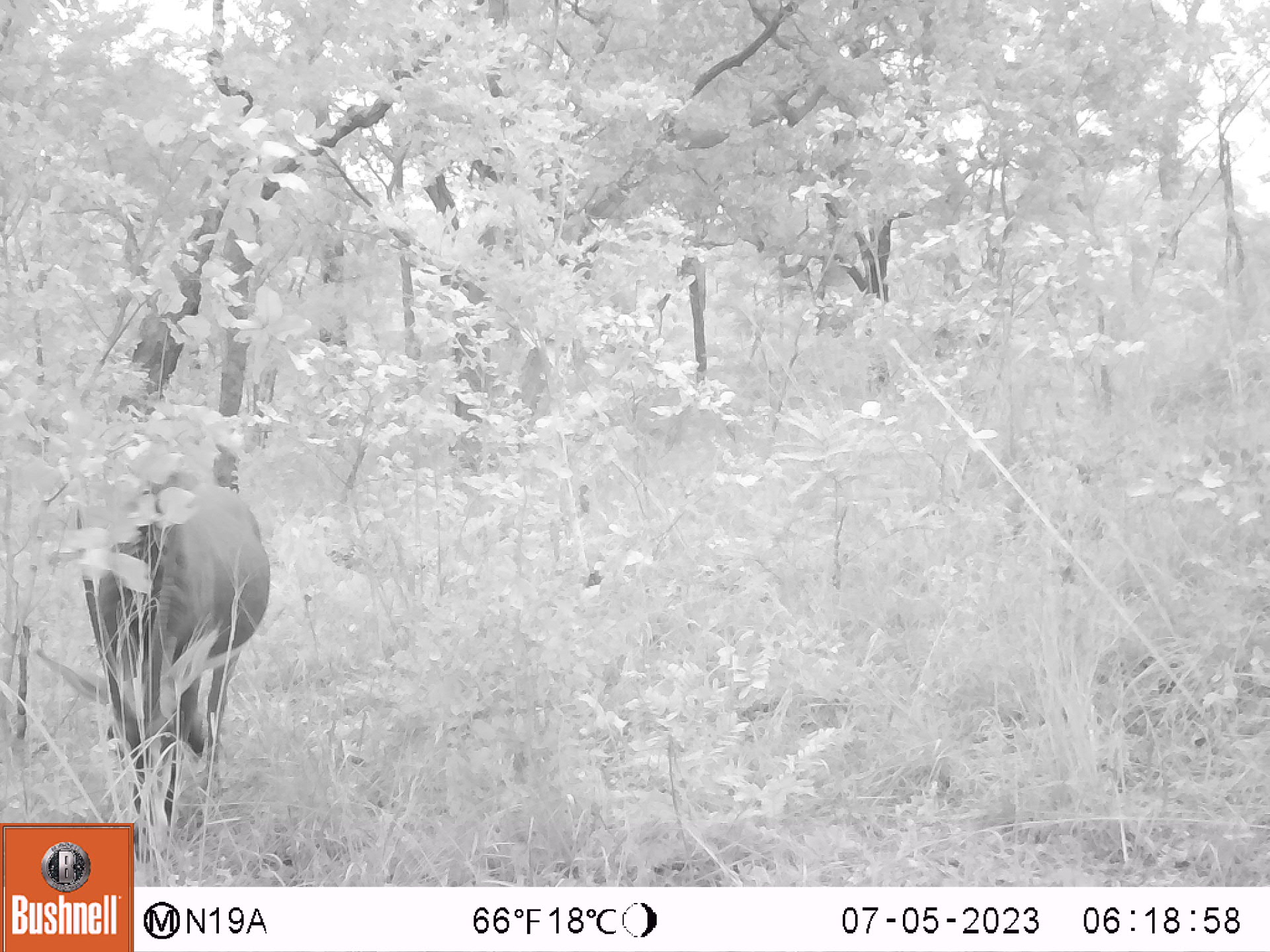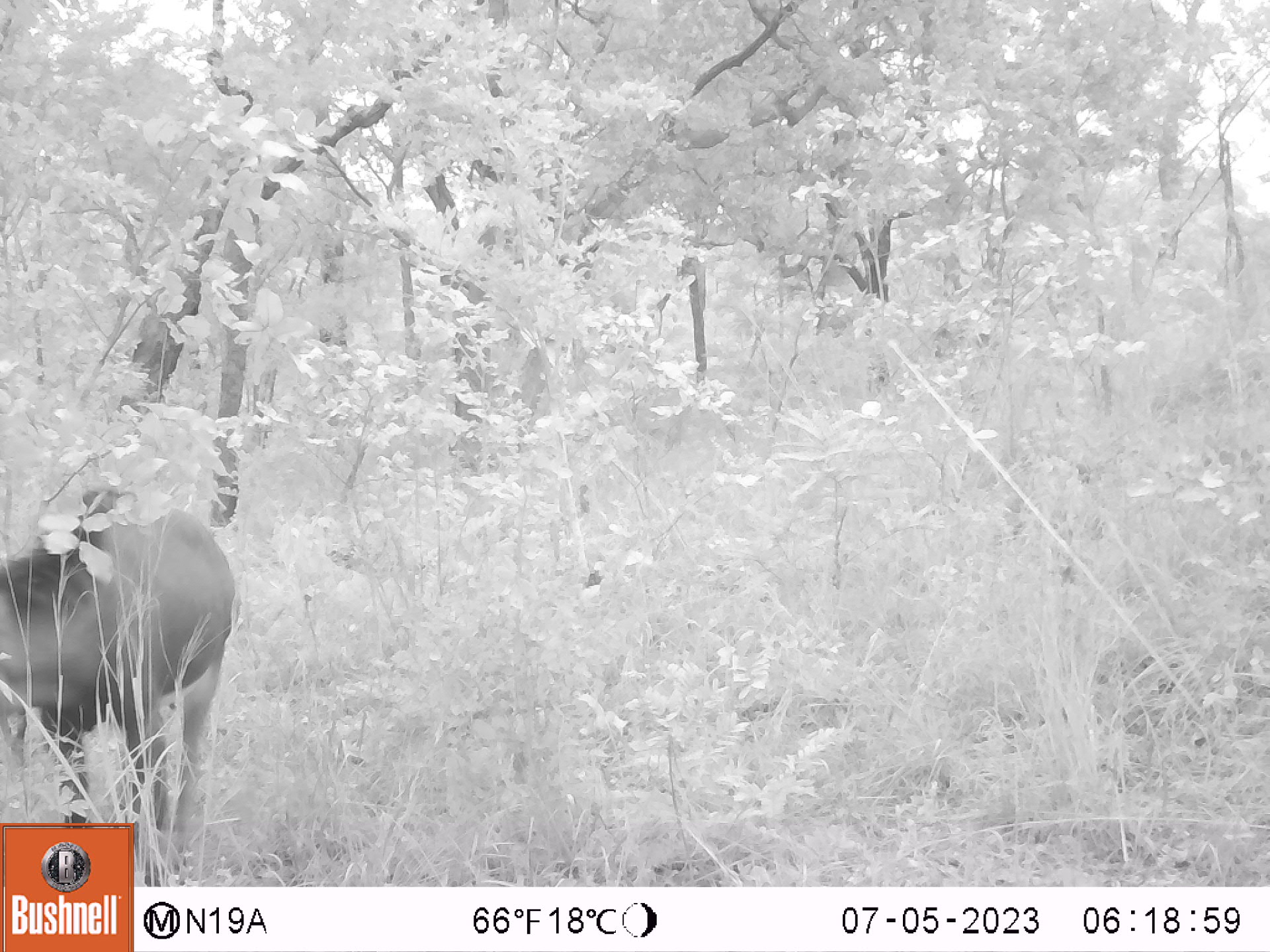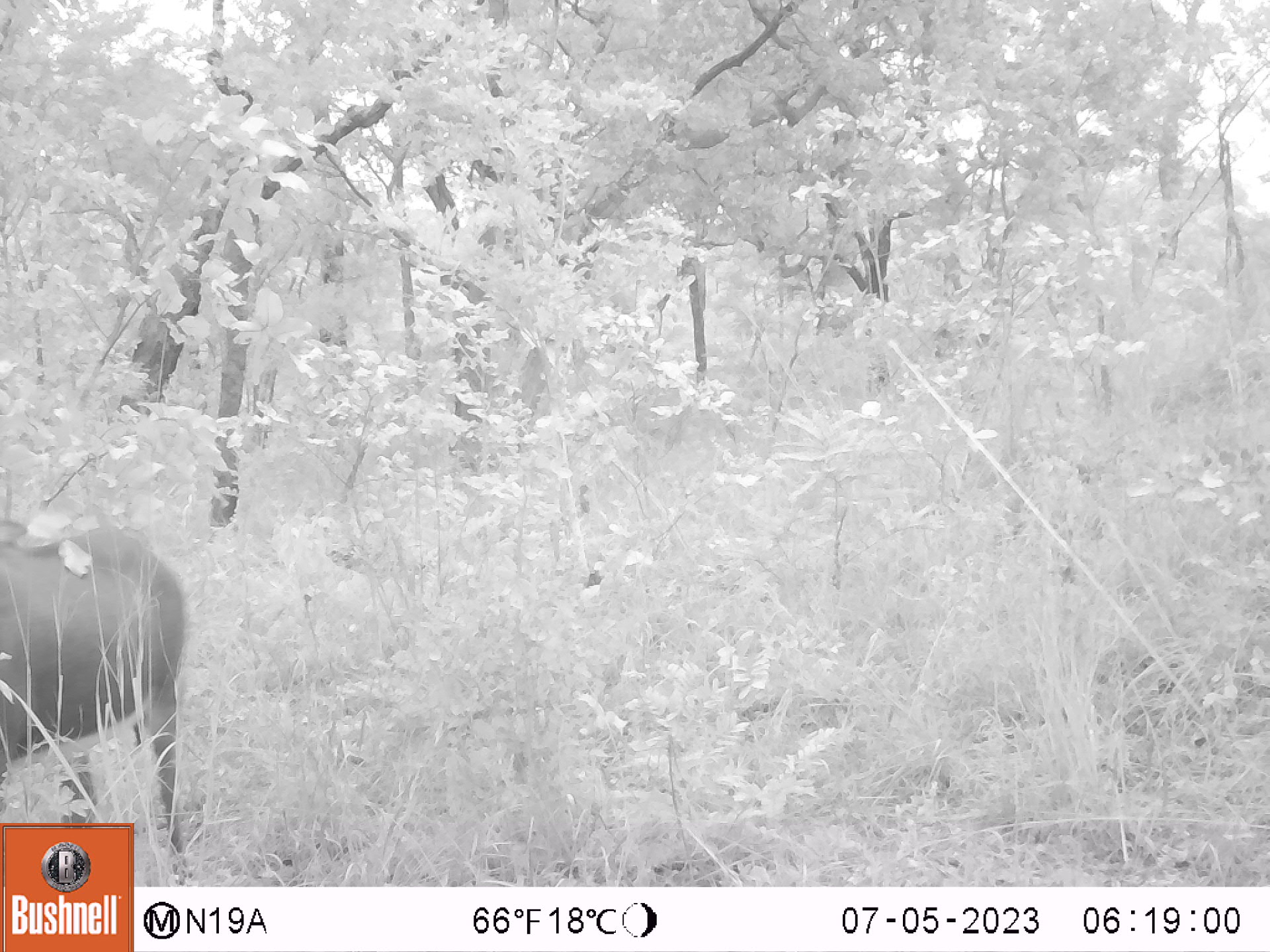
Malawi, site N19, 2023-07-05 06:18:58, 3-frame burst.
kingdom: Animalia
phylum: Chordata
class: Mammalia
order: Artiodactyla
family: Bovidae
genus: Hippotragus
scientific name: Hippotragus niger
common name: sable antelope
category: sable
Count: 1.